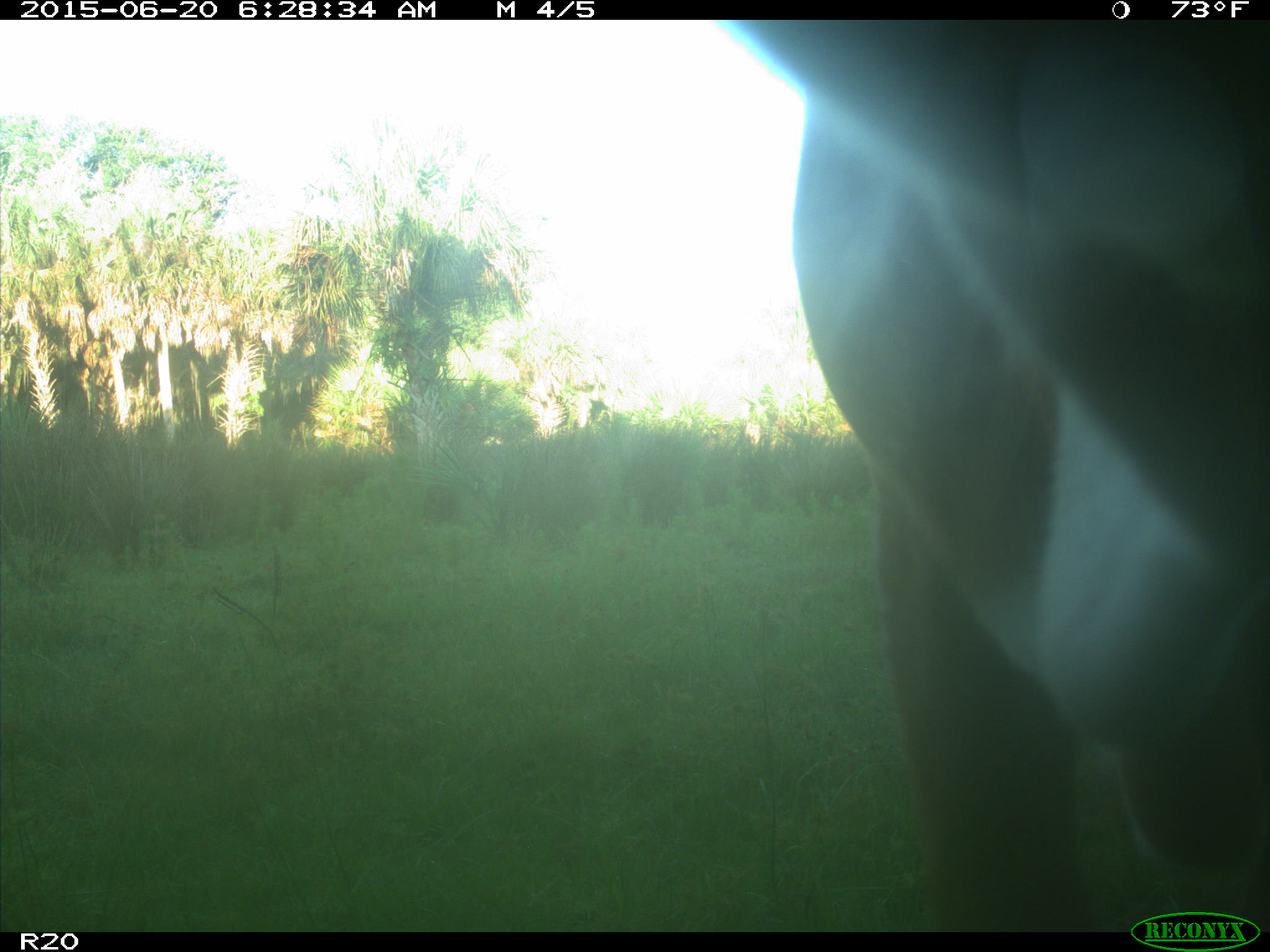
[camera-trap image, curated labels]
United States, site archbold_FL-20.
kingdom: Animalia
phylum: Chordata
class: Mammalia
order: Artiodactyla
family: Bovidae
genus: Bos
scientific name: Bos taurus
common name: domestic cow